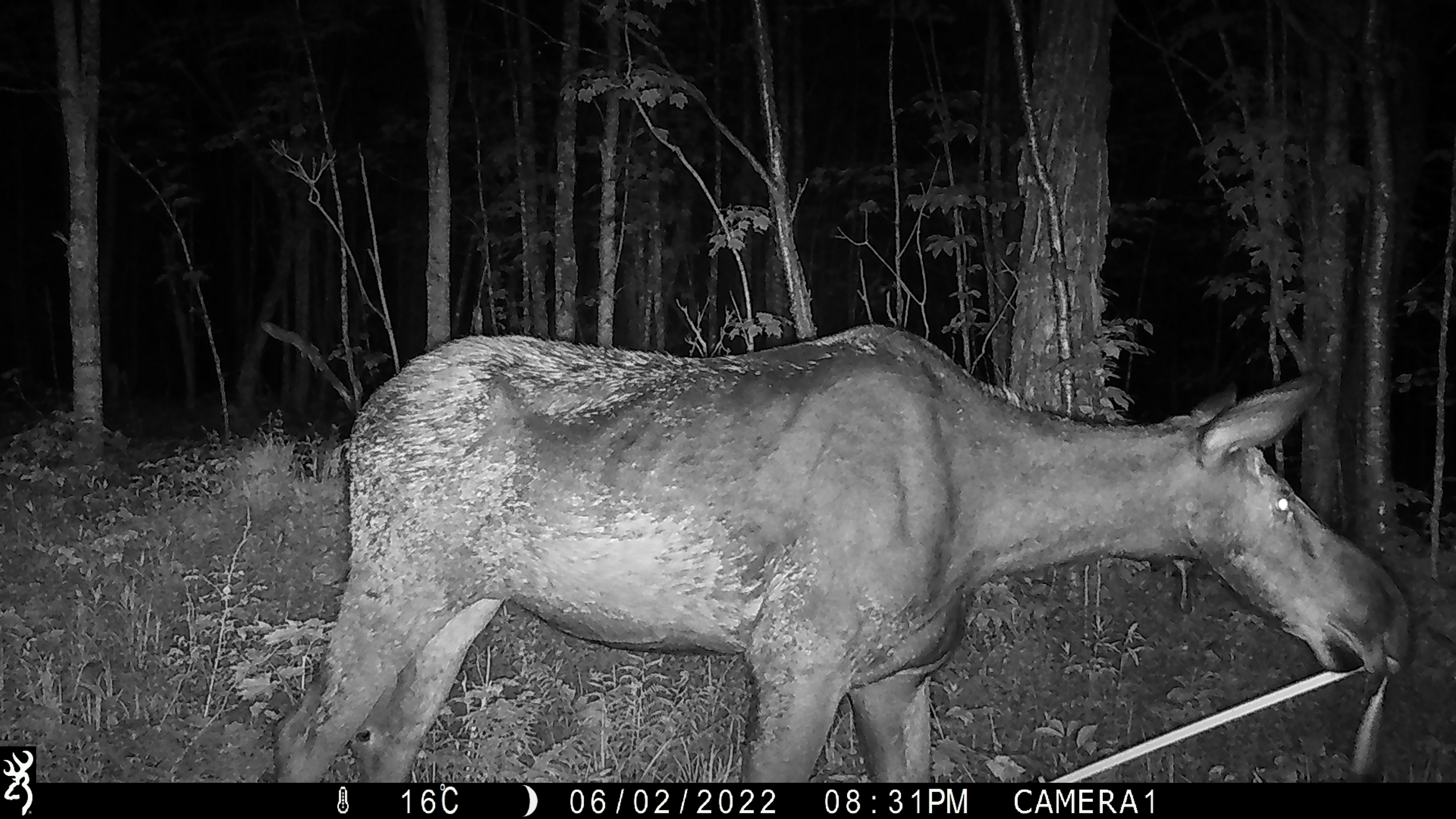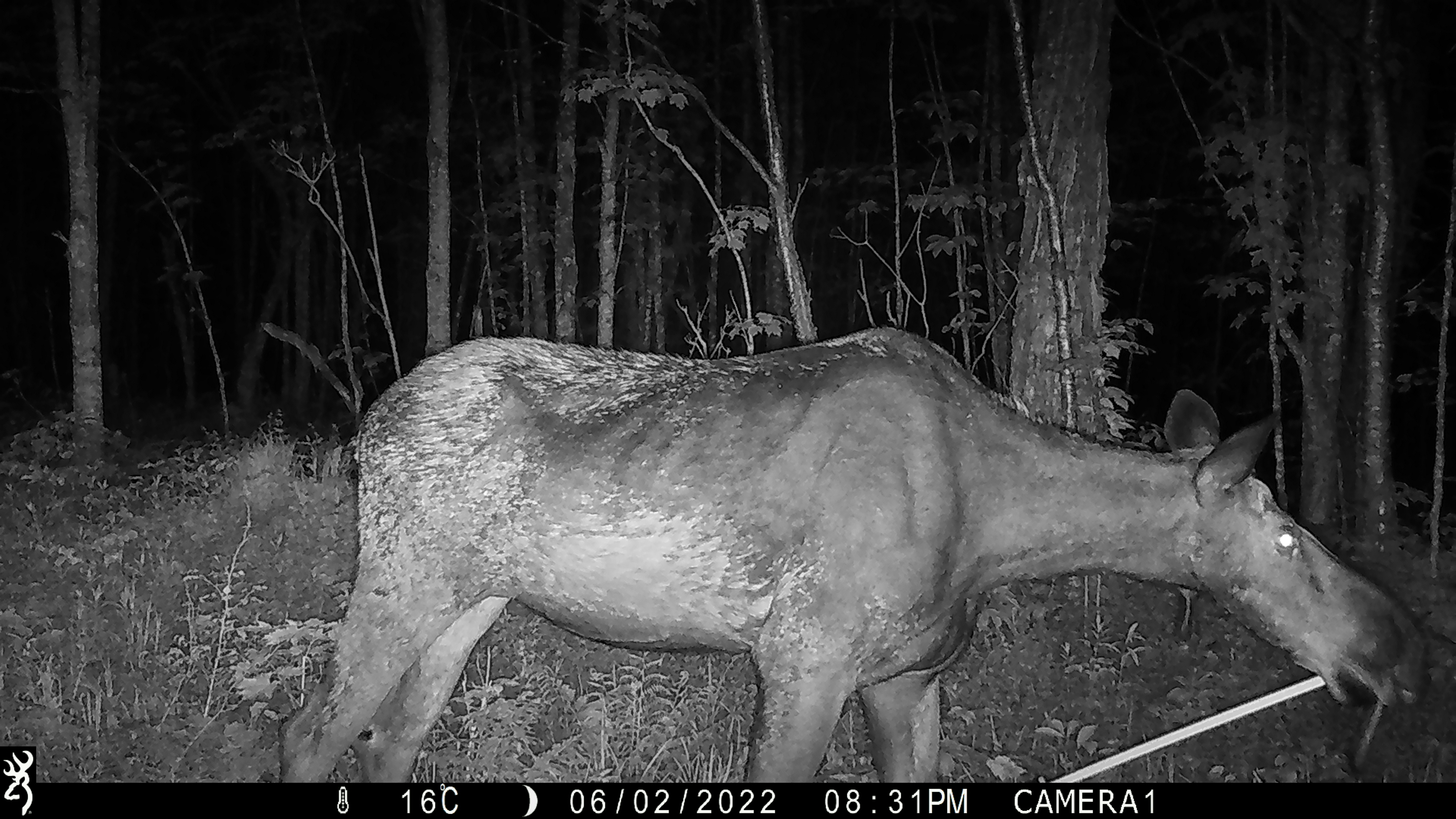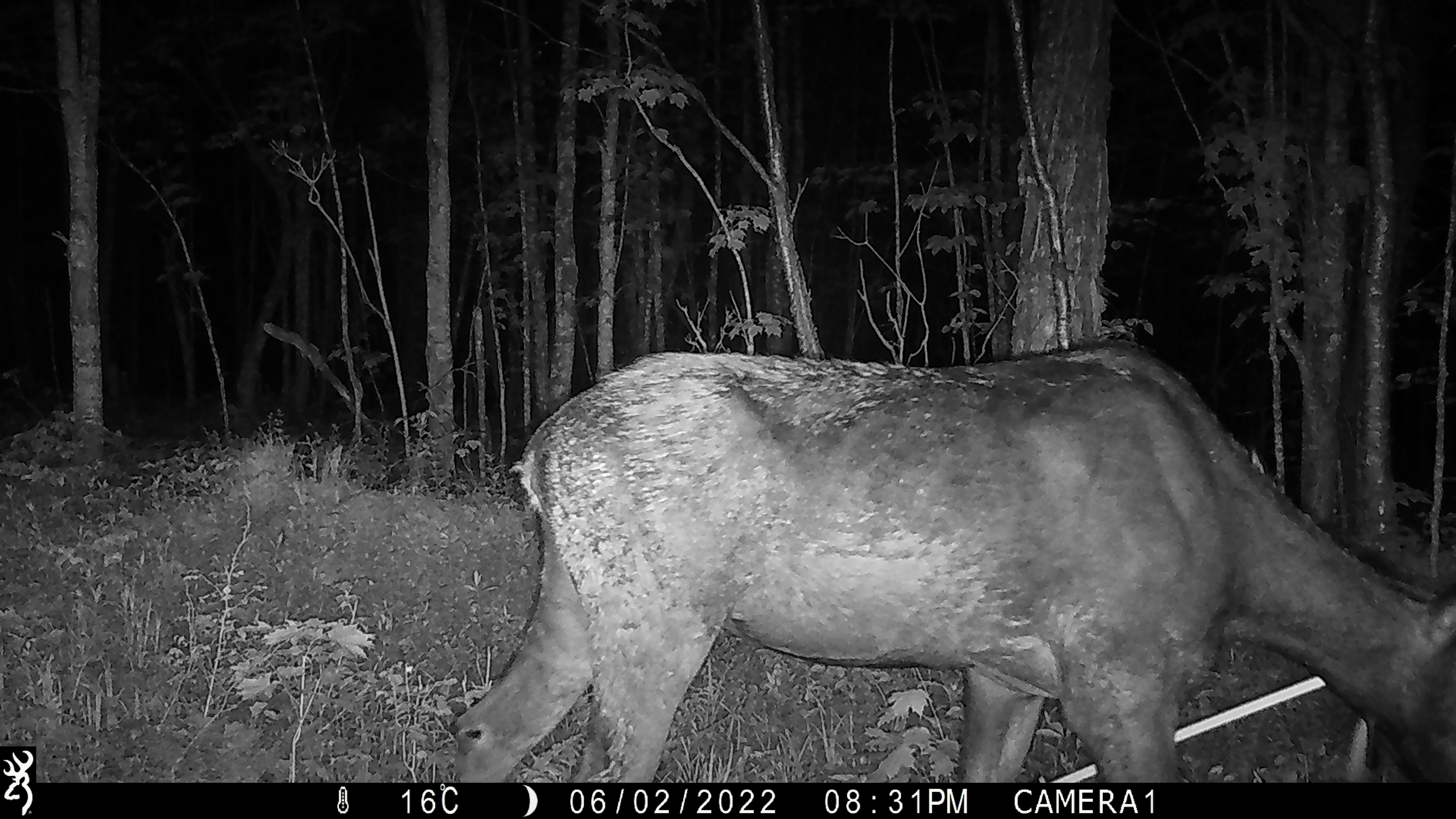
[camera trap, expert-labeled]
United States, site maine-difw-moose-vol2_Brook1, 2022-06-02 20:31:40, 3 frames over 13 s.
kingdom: Animalia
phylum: Chordata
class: Mammalia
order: Artiodactyla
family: Cervidae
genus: Alces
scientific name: Alces alces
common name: moose